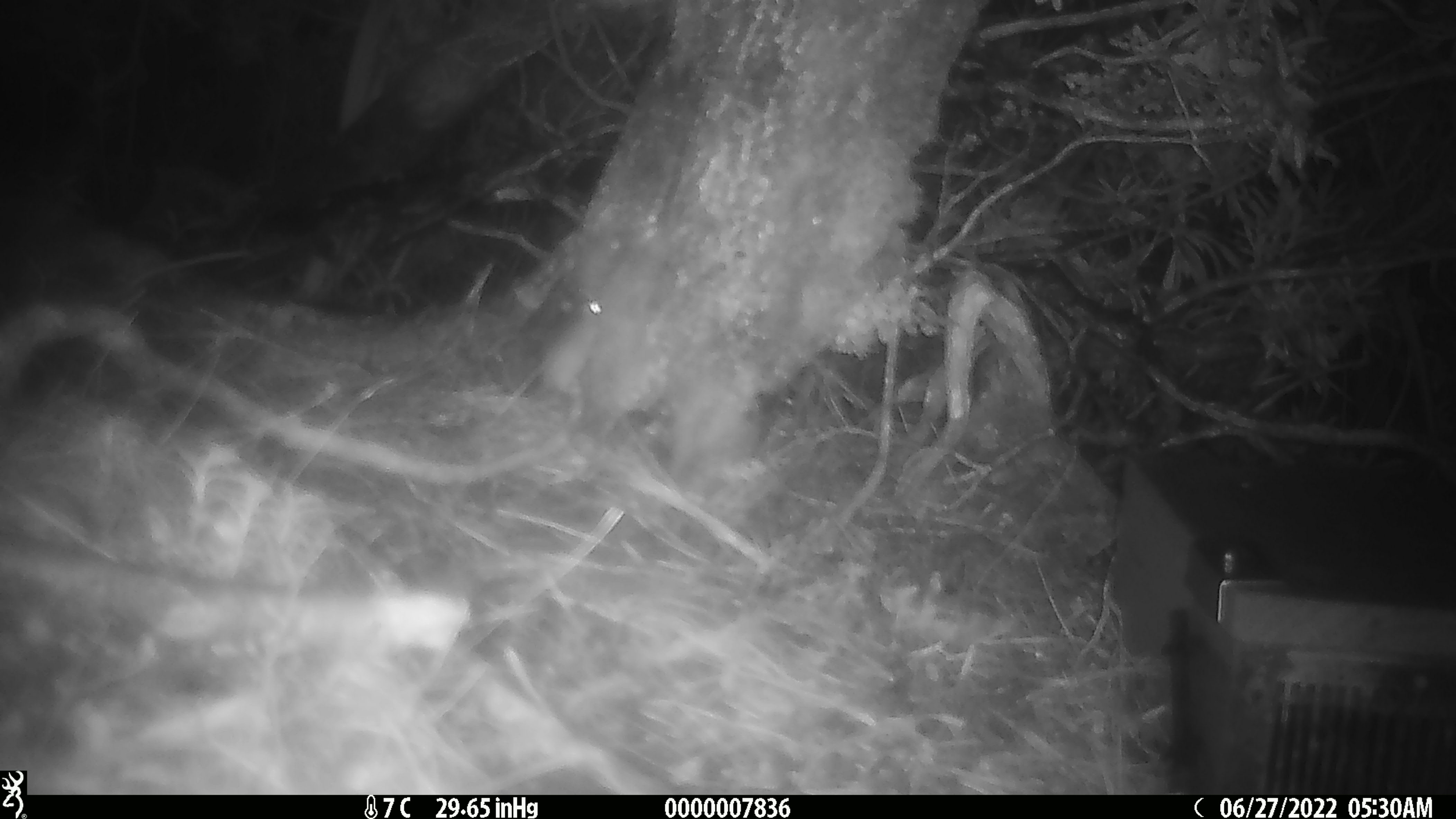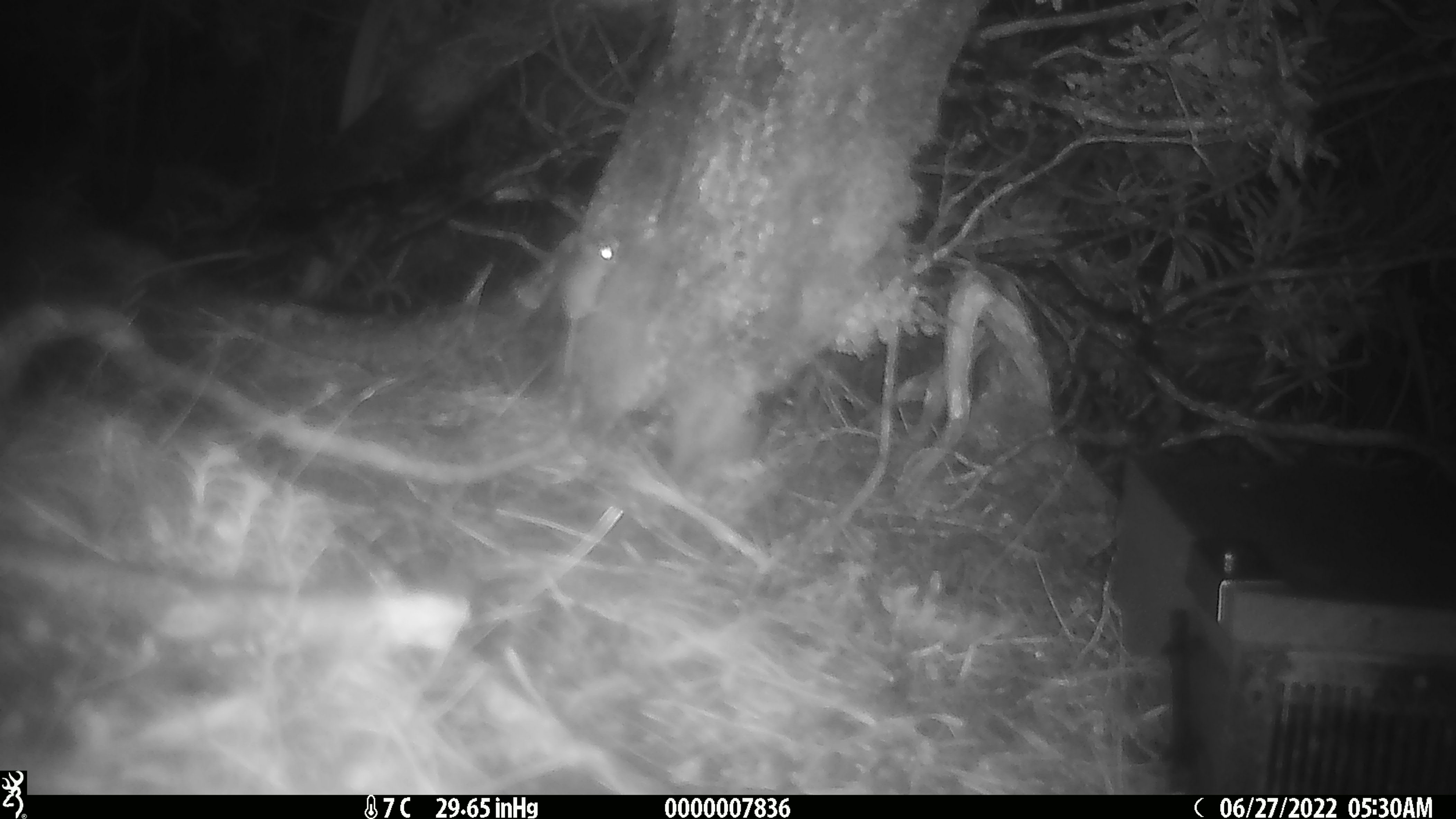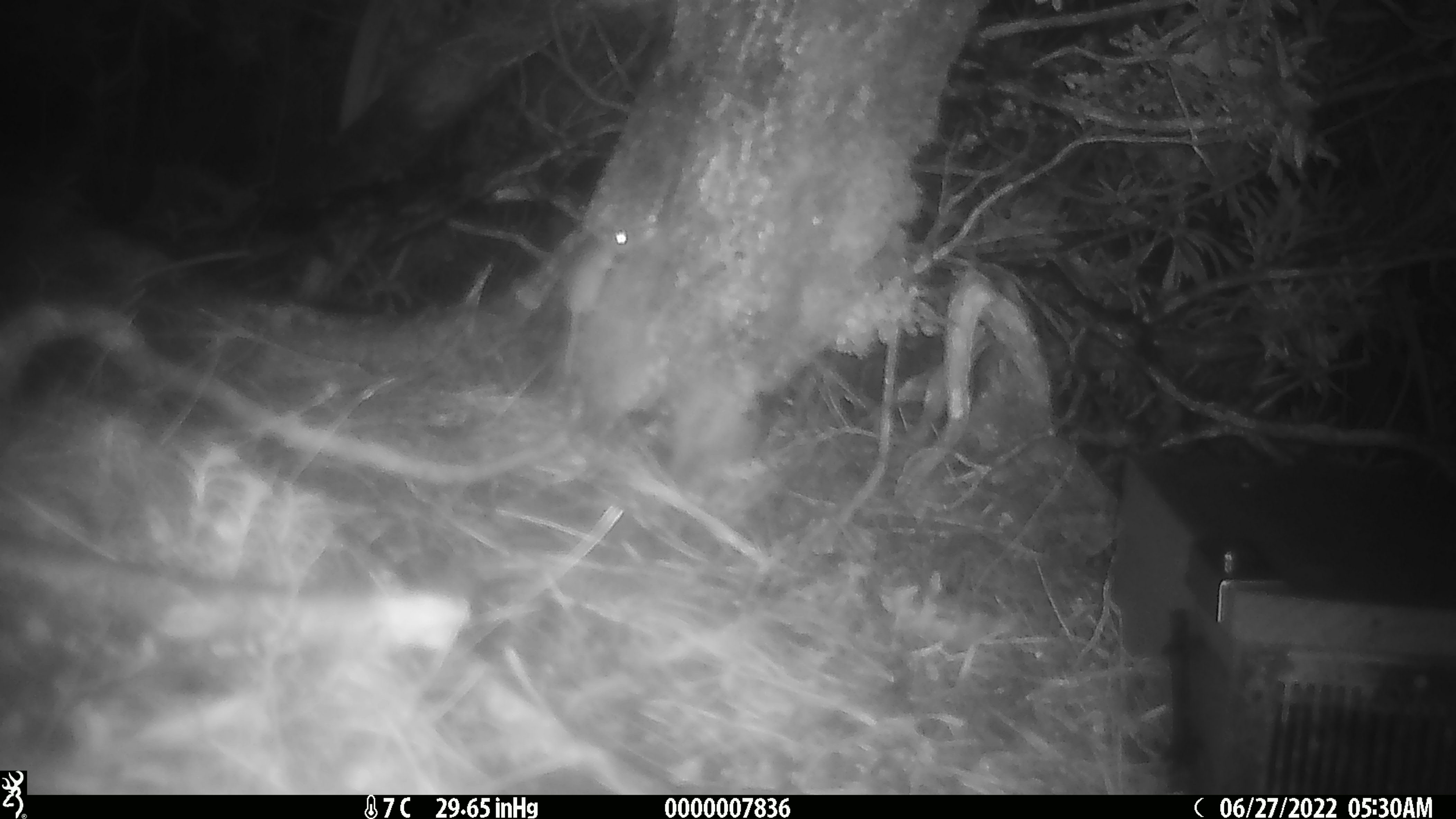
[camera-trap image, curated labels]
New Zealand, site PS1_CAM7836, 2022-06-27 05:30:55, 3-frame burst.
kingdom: Animalia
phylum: Chordata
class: Mammalia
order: Rodentia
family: Muridae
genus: Mus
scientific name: Mus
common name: mouse